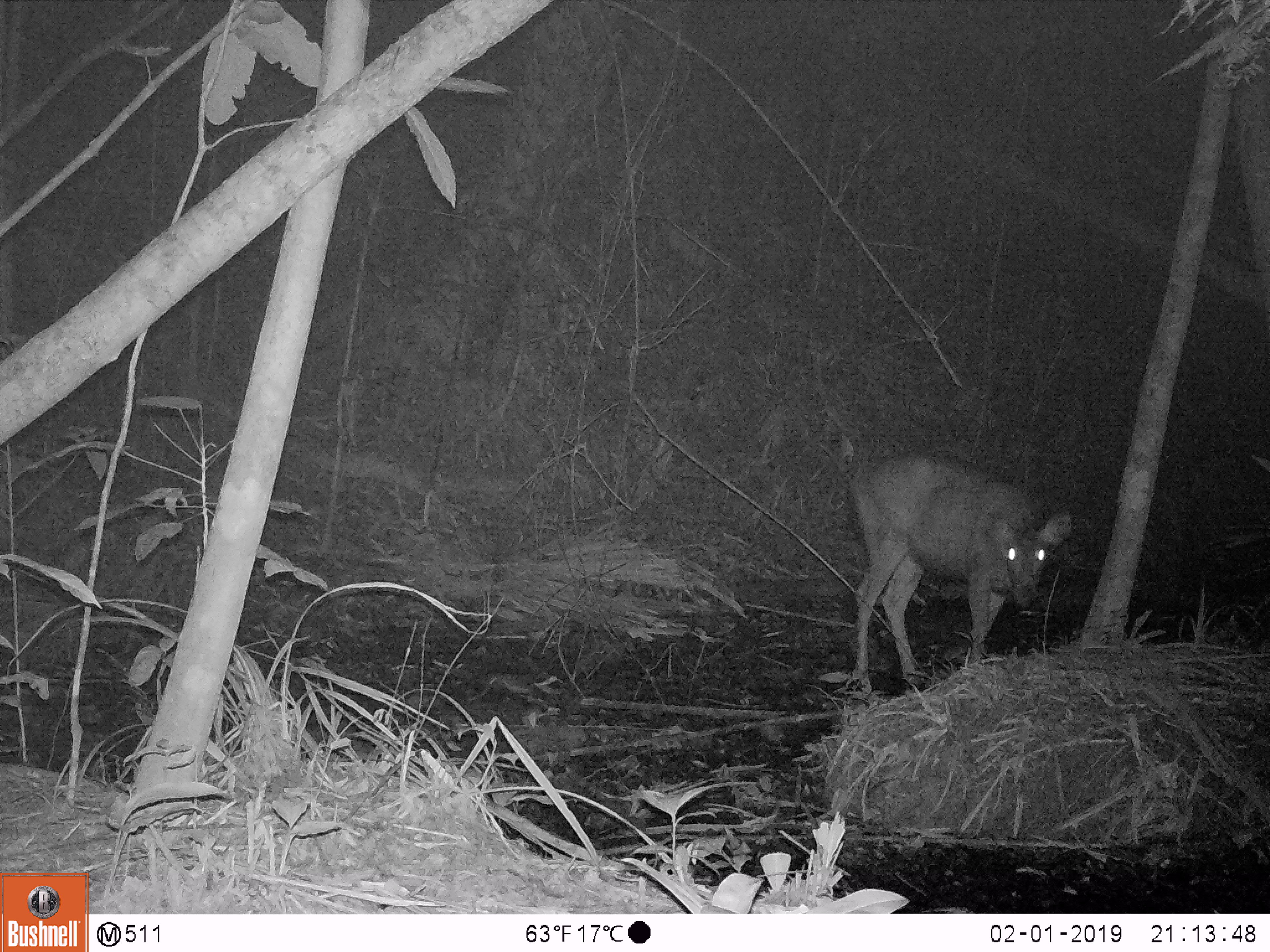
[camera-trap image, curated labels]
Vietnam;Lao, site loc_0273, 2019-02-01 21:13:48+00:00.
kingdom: Animalia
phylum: Chordata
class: Mammalia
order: Artiodactyla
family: Cervidae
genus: Rusa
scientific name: Rusa unicolor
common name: sambar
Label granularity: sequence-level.